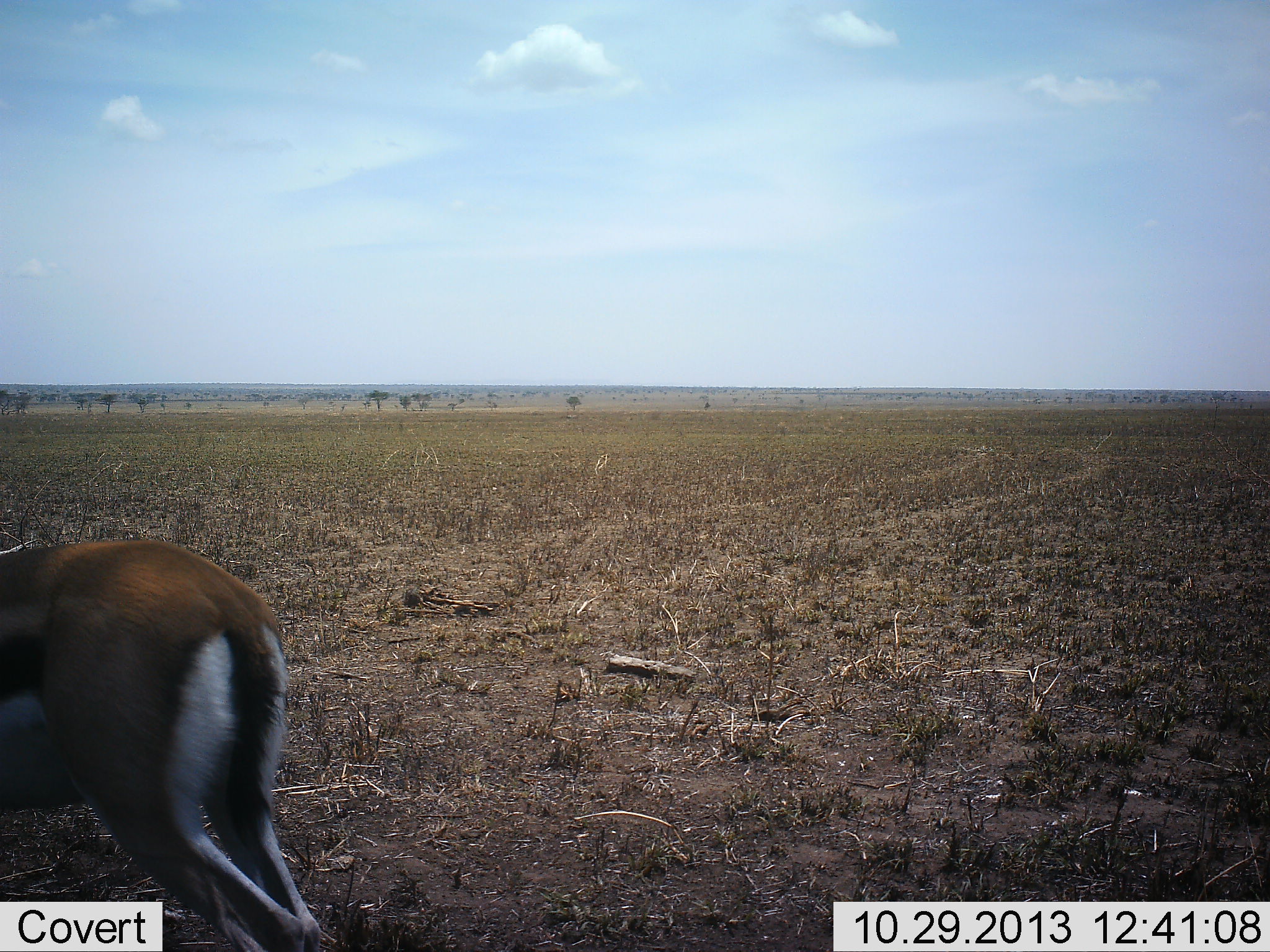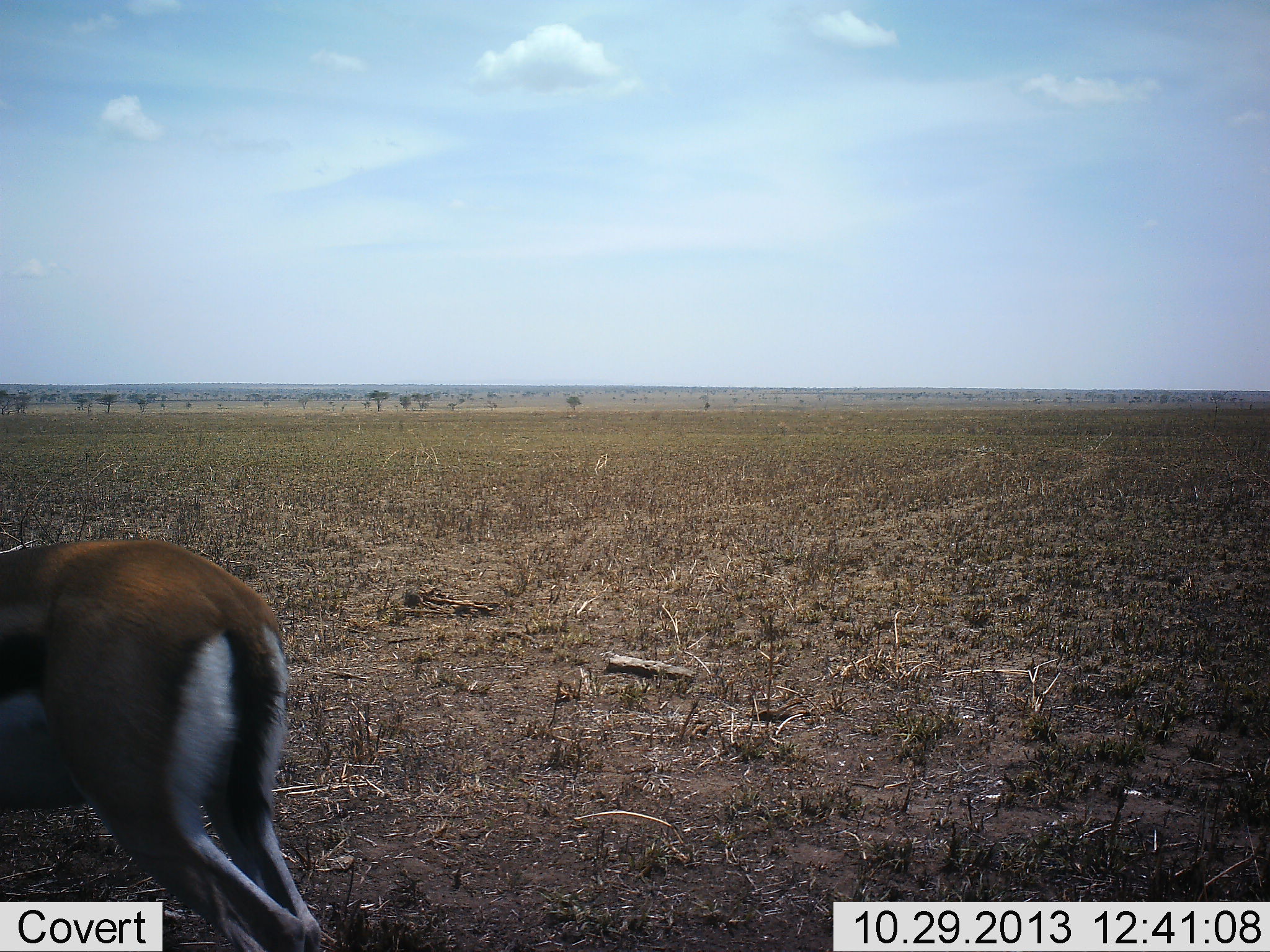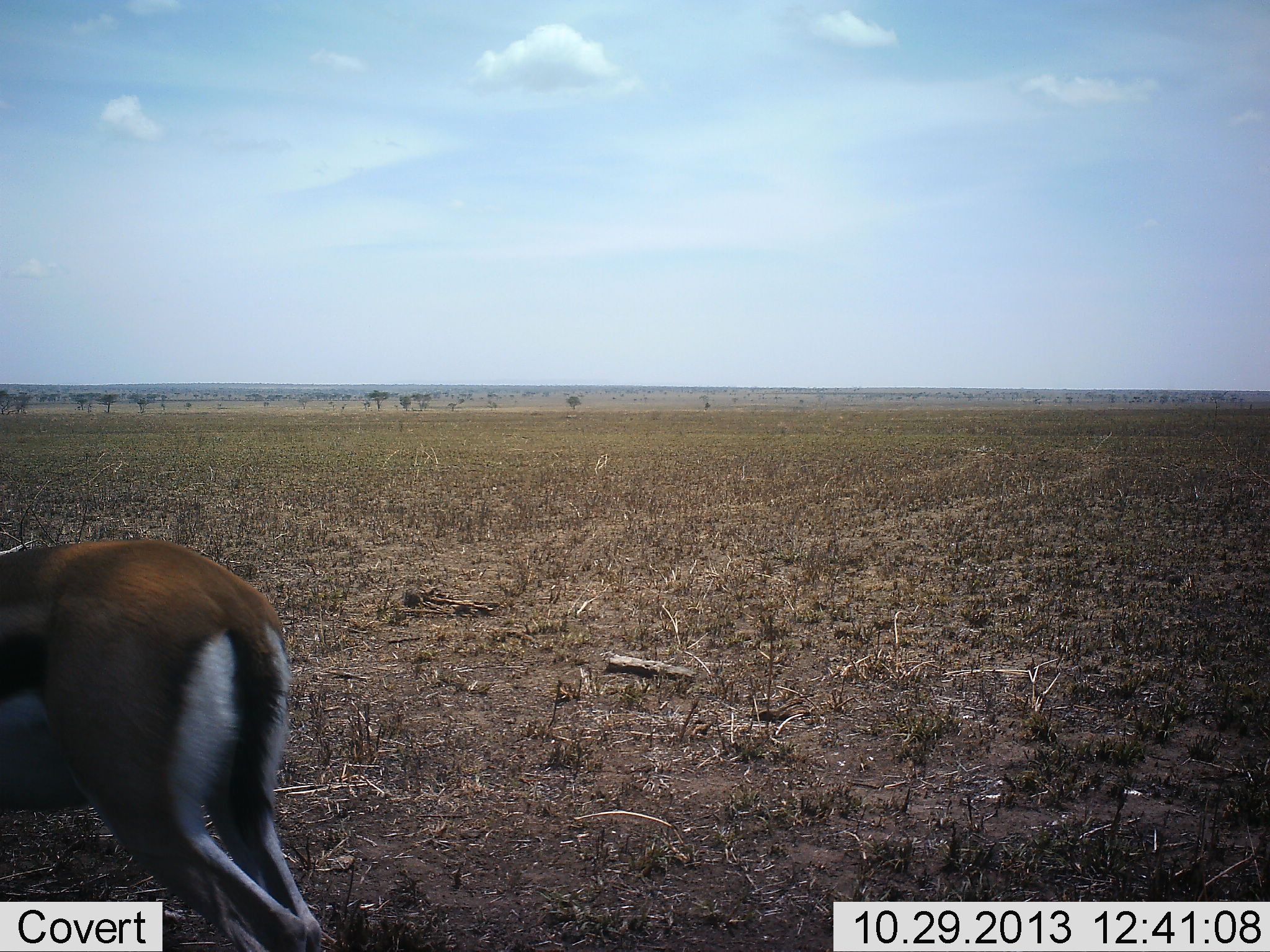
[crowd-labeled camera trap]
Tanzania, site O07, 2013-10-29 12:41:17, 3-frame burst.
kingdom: Animalia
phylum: Chordata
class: Mammalia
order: Artiodactyla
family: Bovidae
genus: Eudorcas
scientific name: Eudorcas thomsonii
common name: thomson's gazelle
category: gazellethomsons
Gazellethomsons (thomson's gazelle) (Eudorcas thomsonii), count 1. Behavior (volunteer vote fractions): standing 100%, resting 0%, moving 0%, interacting 0%. Young present (vote fraction): 0%. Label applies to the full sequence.